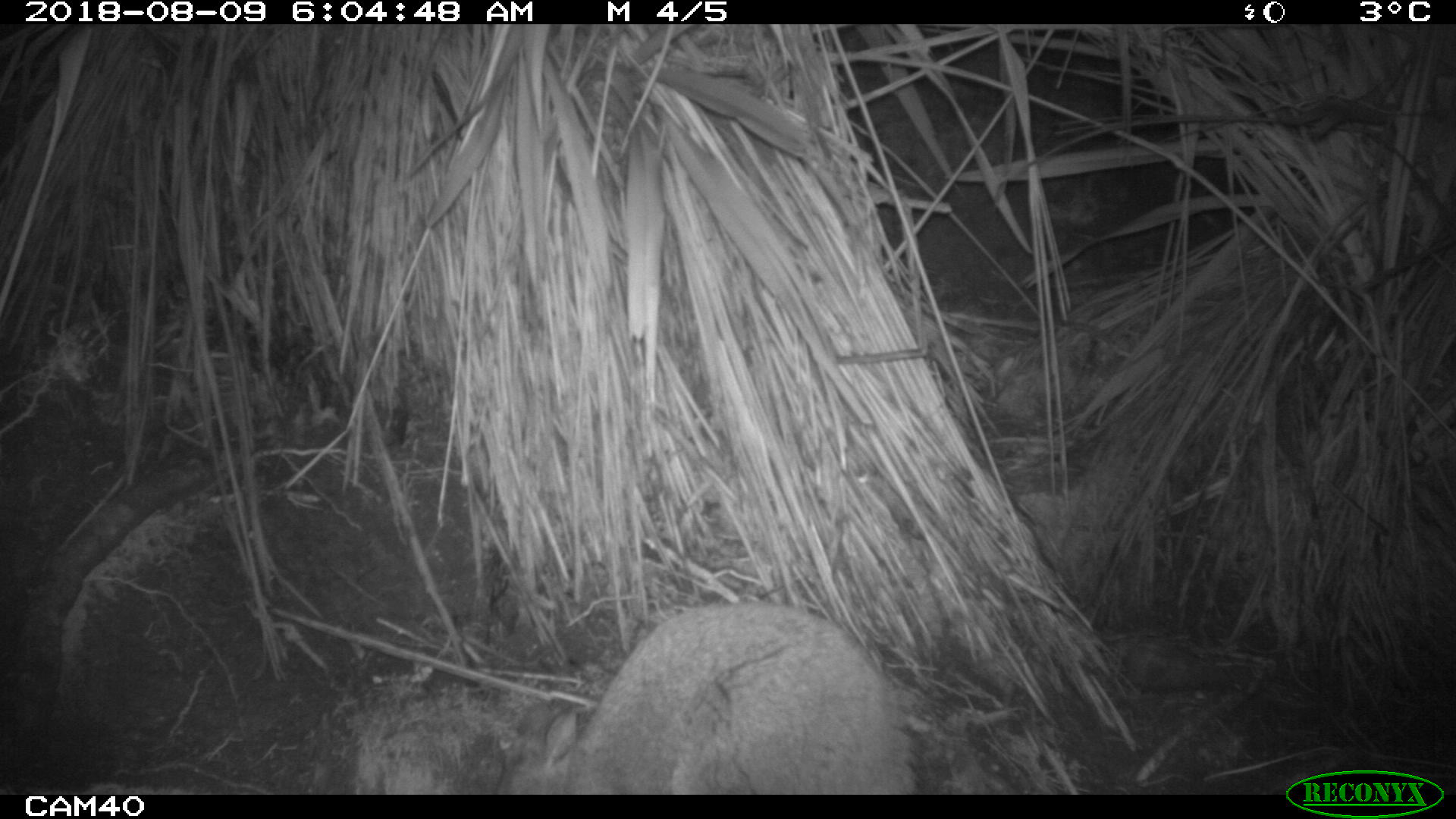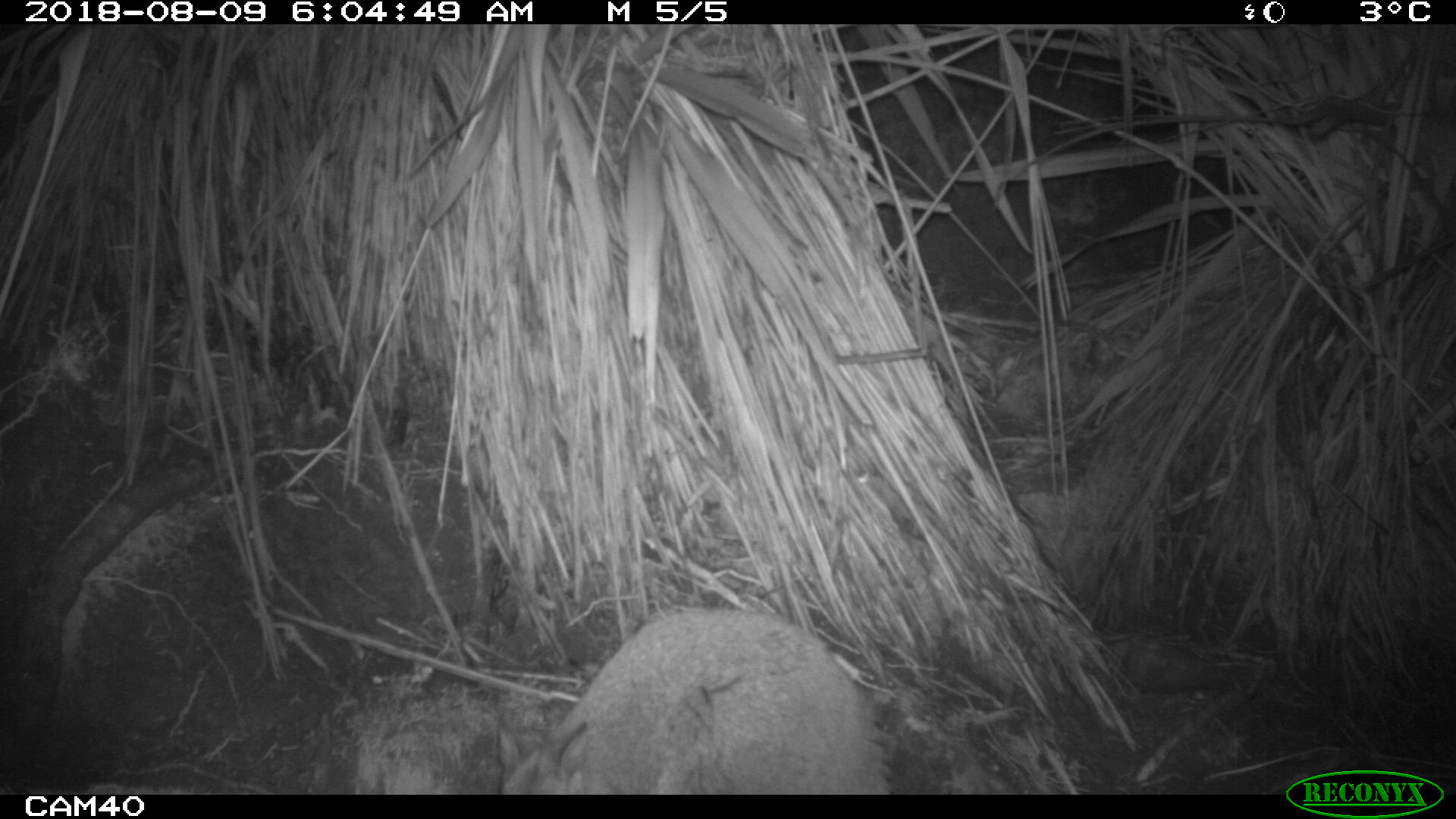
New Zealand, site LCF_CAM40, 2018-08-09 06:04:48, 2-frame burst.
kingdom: Animalia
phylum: Chordata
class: Mammalia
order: Diprotodontia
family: Macropodidae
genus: Notamacropus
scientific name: Notamacropus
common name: wallaby